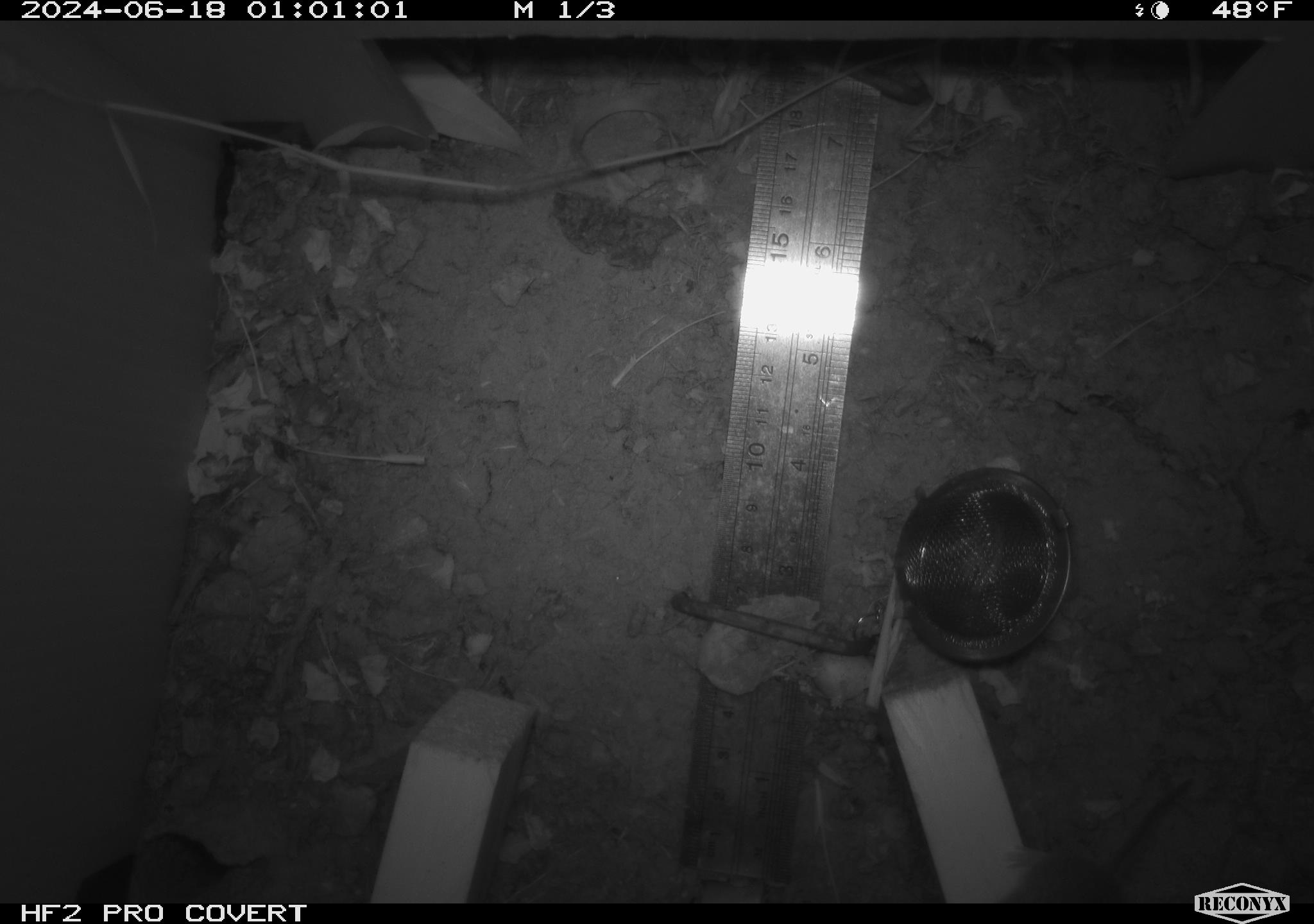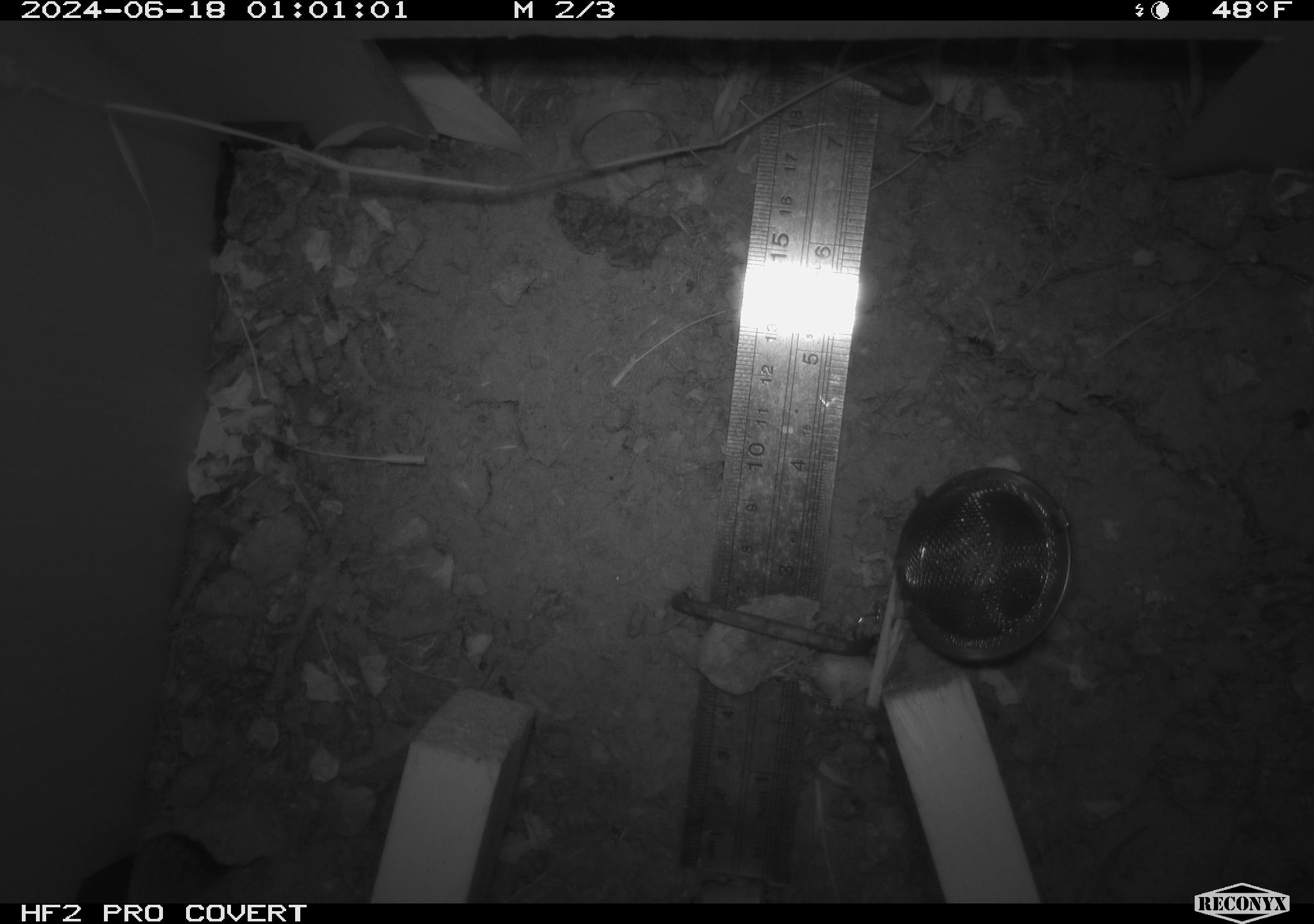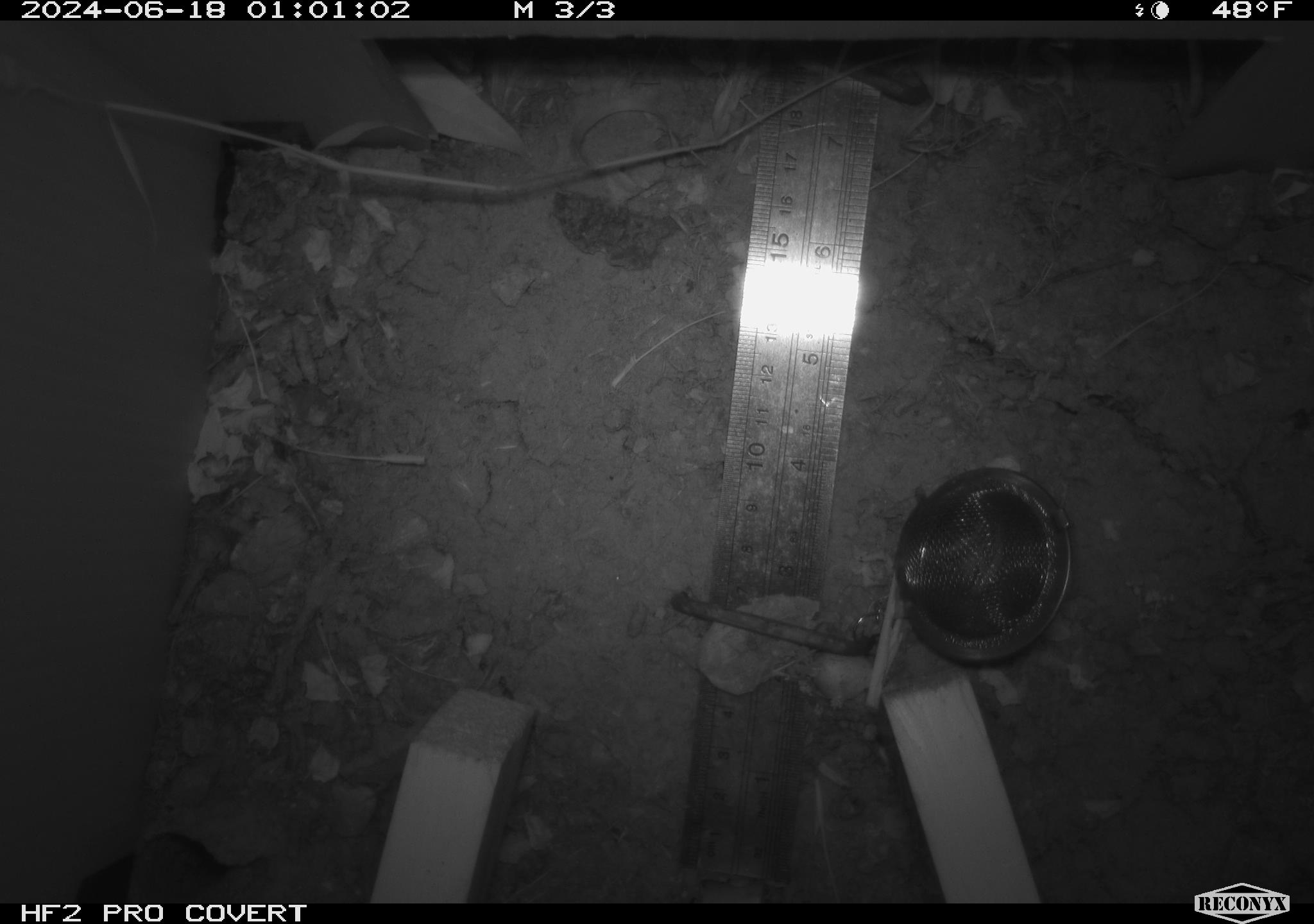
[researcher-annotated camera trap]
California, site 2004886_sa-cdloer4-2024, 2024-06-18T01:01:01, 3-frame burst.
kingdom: Animalia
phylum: Chordata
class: Mammalia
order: Rodentia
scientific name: Rodentia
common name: rodent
Rodent (Rodentia).